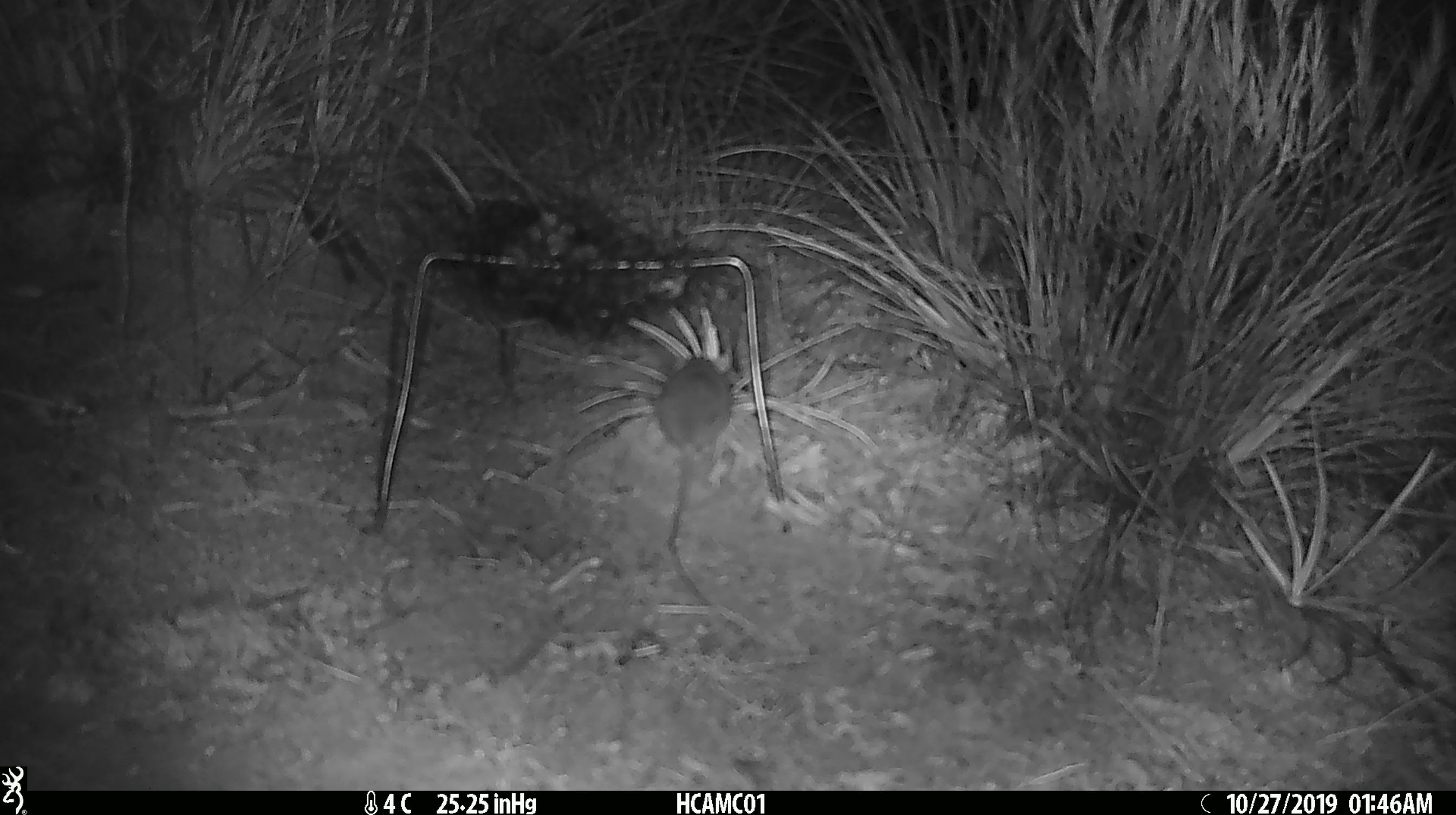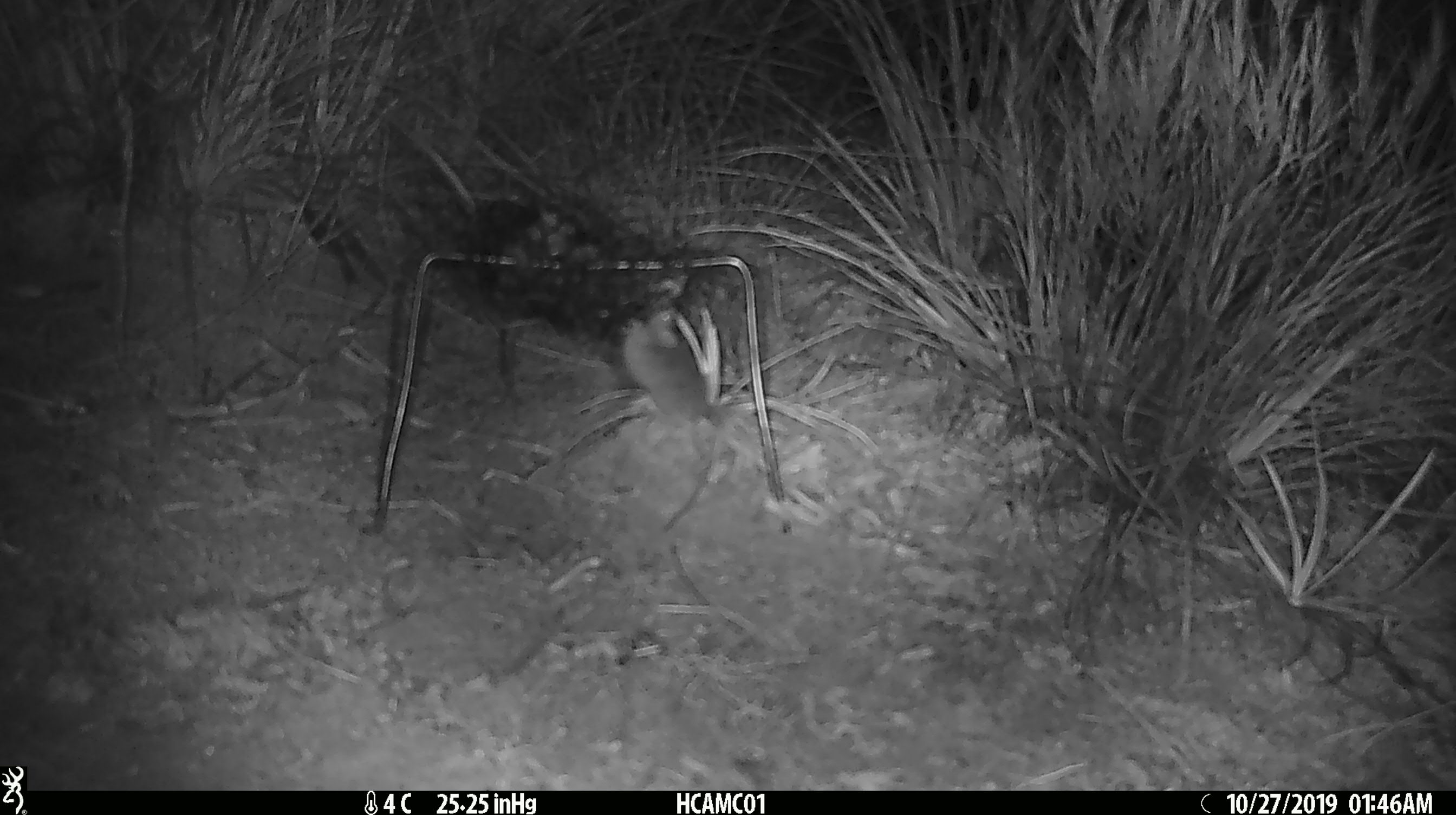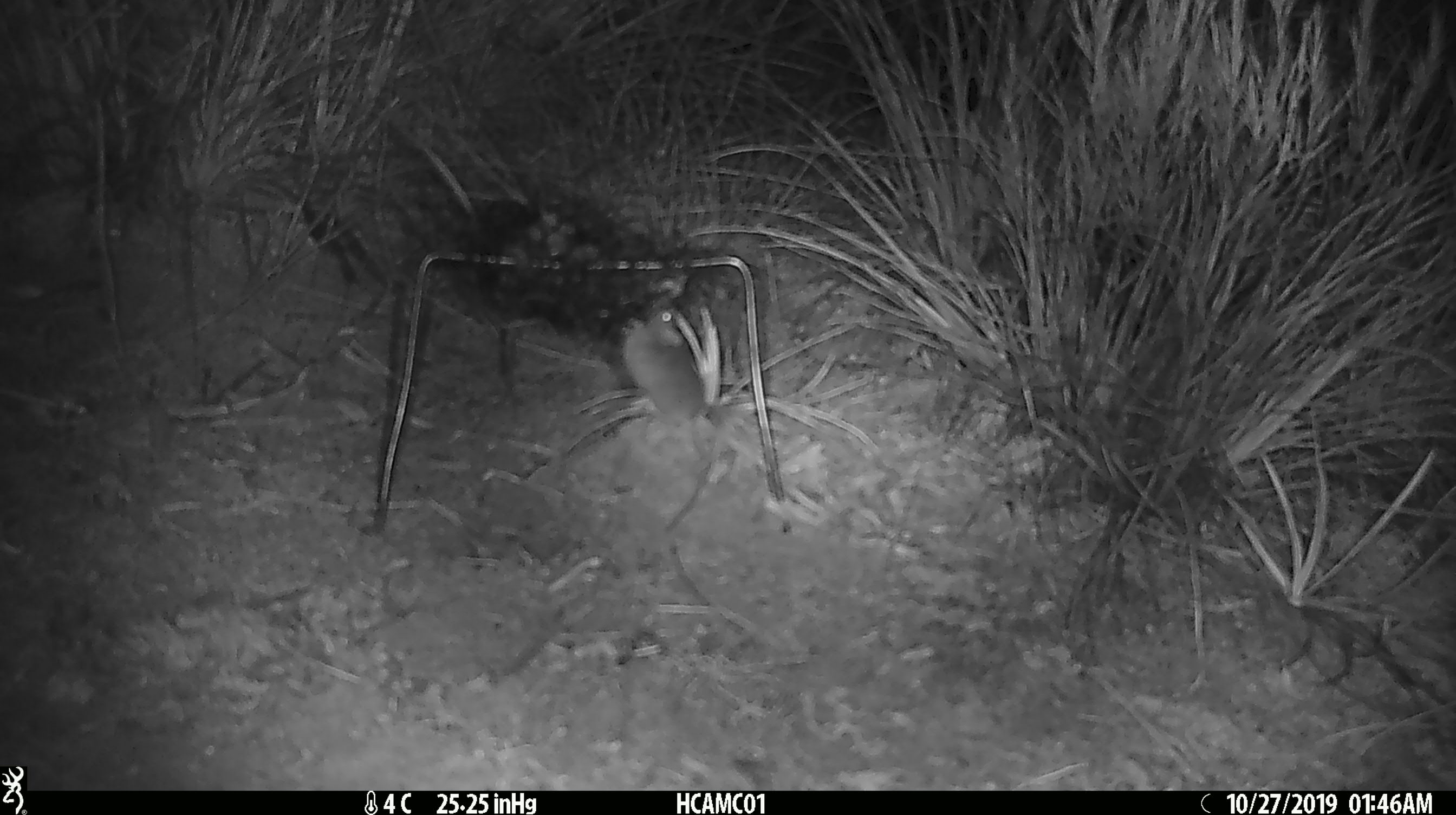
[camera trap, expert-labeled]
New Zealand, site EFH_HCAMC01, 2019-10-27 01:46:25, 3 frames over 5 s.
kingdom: Animalia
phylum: Chordata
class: Mammalia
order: Rodentia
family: Muridae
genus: Mus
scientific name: Mus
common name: mouse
Mouse (Mus).